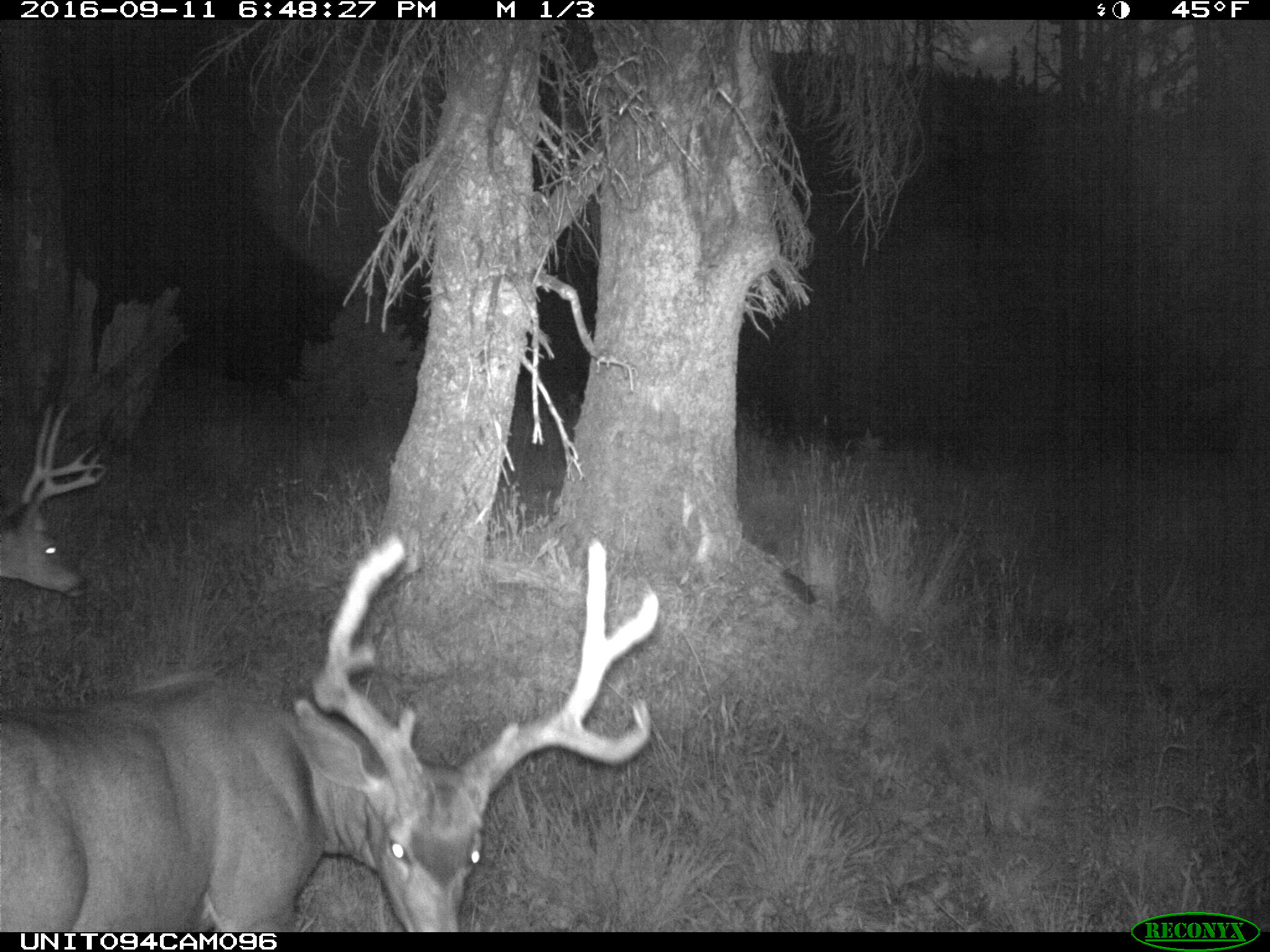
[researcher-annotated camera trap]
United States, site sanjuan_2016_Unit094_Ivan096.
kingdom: Animalia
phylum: Chordata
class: Mammalia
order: Artiodactyla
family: Cervidae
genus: Odocoileus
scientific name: Odocoileus hemionus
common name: mule deer